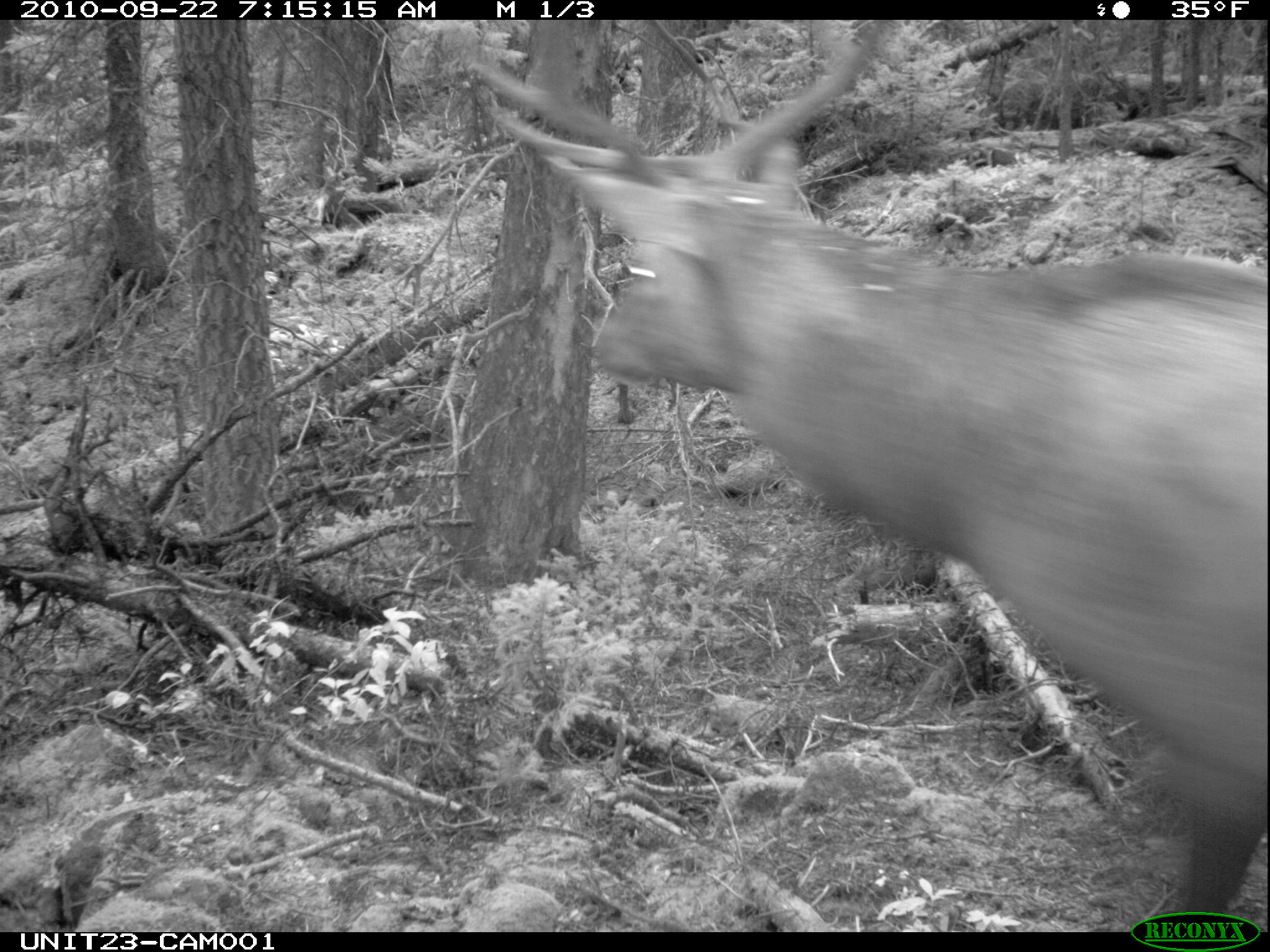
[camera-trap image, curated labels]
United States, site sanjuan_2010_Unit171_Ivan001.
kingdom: Animalia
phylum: Chordata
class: Mammalia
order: Artiodactyla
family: Cervidae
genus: Cervus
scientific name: Cervus elaphus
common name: red deer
Cervus elaphus (red deer).